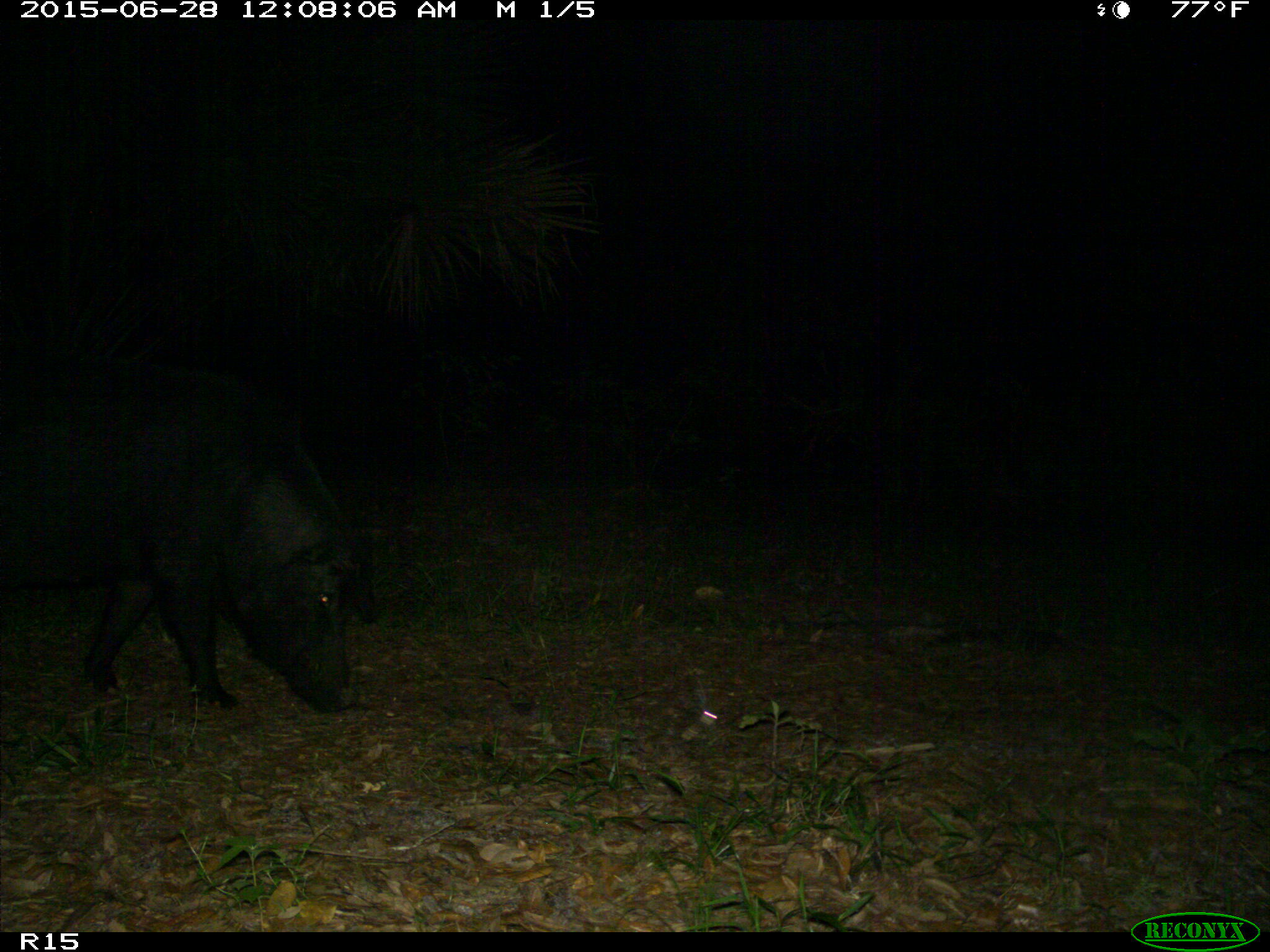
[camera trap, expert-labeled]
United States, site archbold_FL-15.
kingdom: Animalia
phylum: Chordata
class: Mammalia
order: Artiodactyla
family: Suidae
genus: Sus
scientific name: Sus scrofa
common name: wild boar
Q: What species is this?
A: Sus scrofa (wild boar).